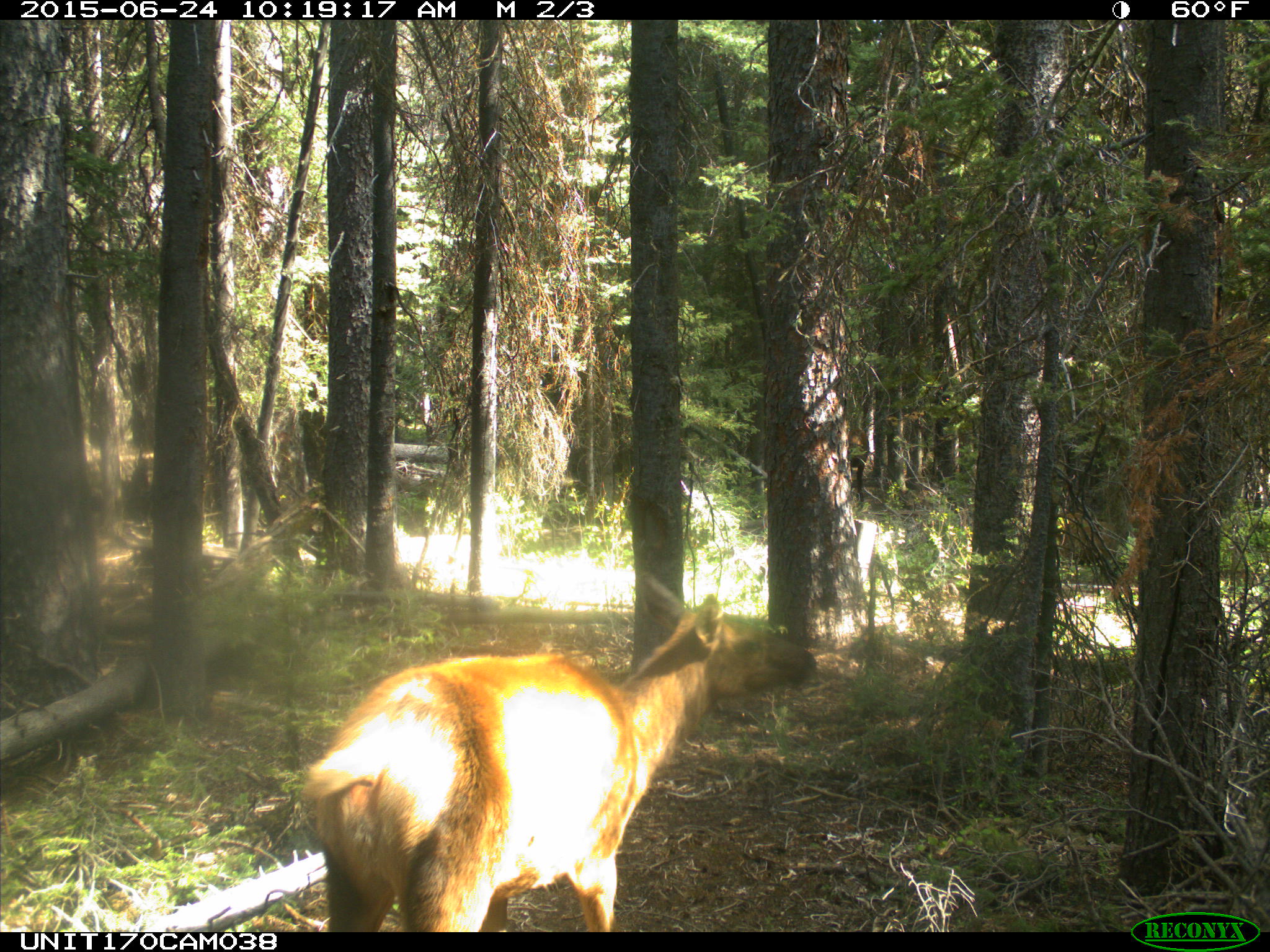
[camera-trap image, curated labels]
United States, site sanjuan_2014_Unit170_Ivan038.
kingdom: Animalia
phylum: Chordata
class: Mammalia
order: Artiodactyla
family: Cervidae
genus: Cervus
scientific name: Cervus elaphus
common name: red deer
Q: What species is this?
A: Cervus elaphus (red deer).